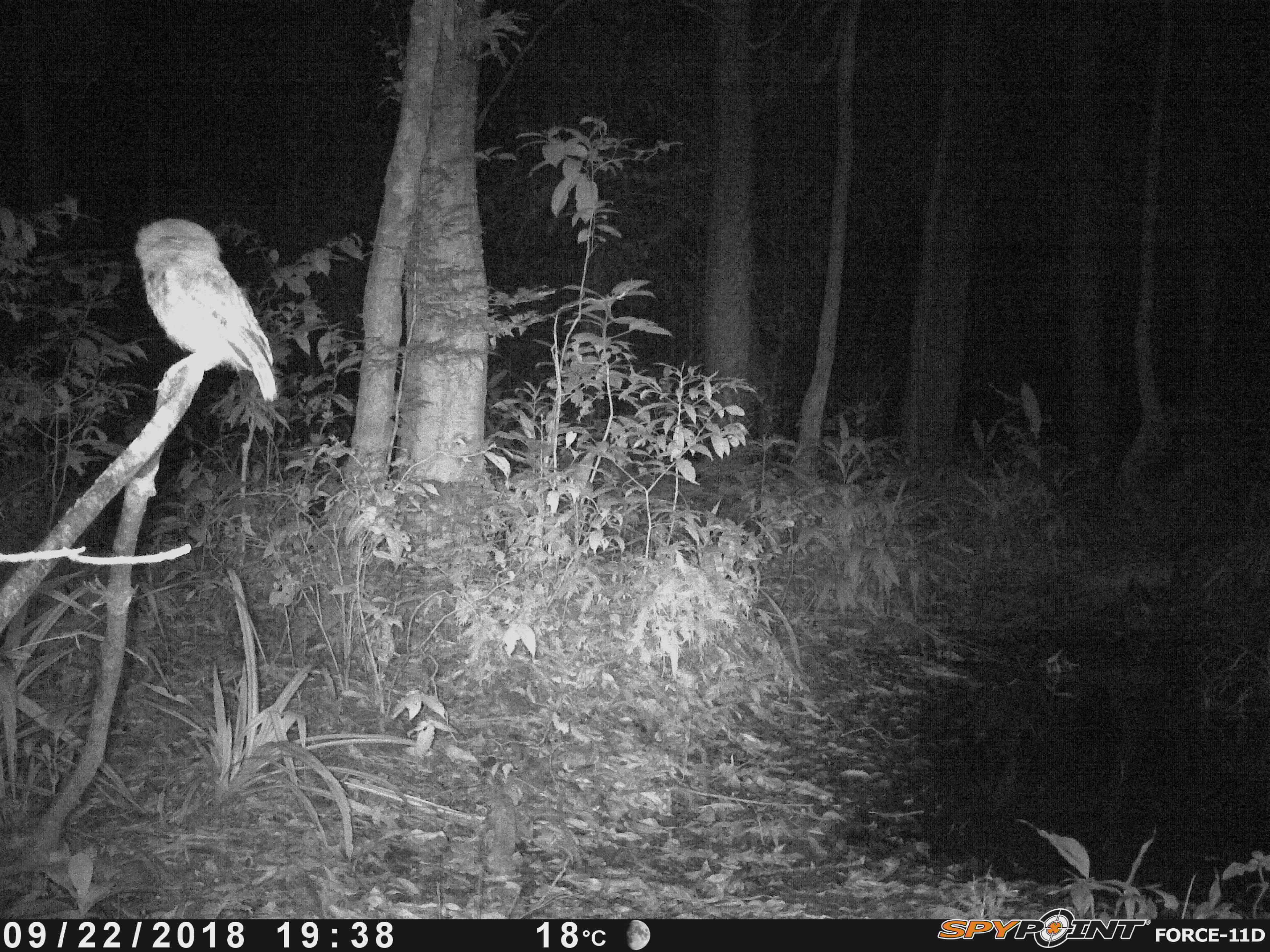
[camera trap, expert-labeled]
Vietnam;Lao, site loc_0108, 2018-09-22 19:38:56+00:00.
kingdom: Animalia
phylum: Chordata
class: Aves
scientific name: Aves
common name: bird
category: unidentified bird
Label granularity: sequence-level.